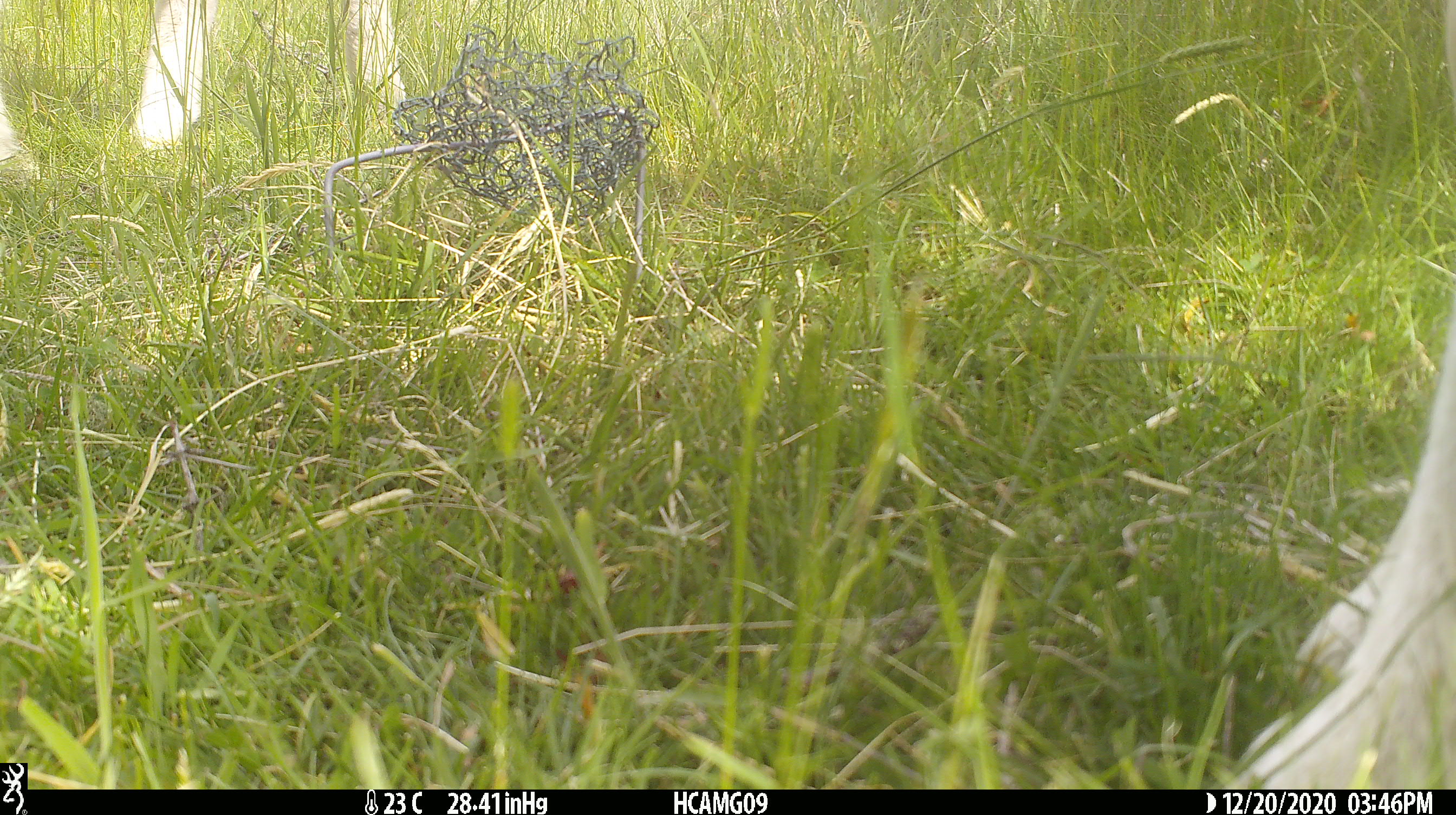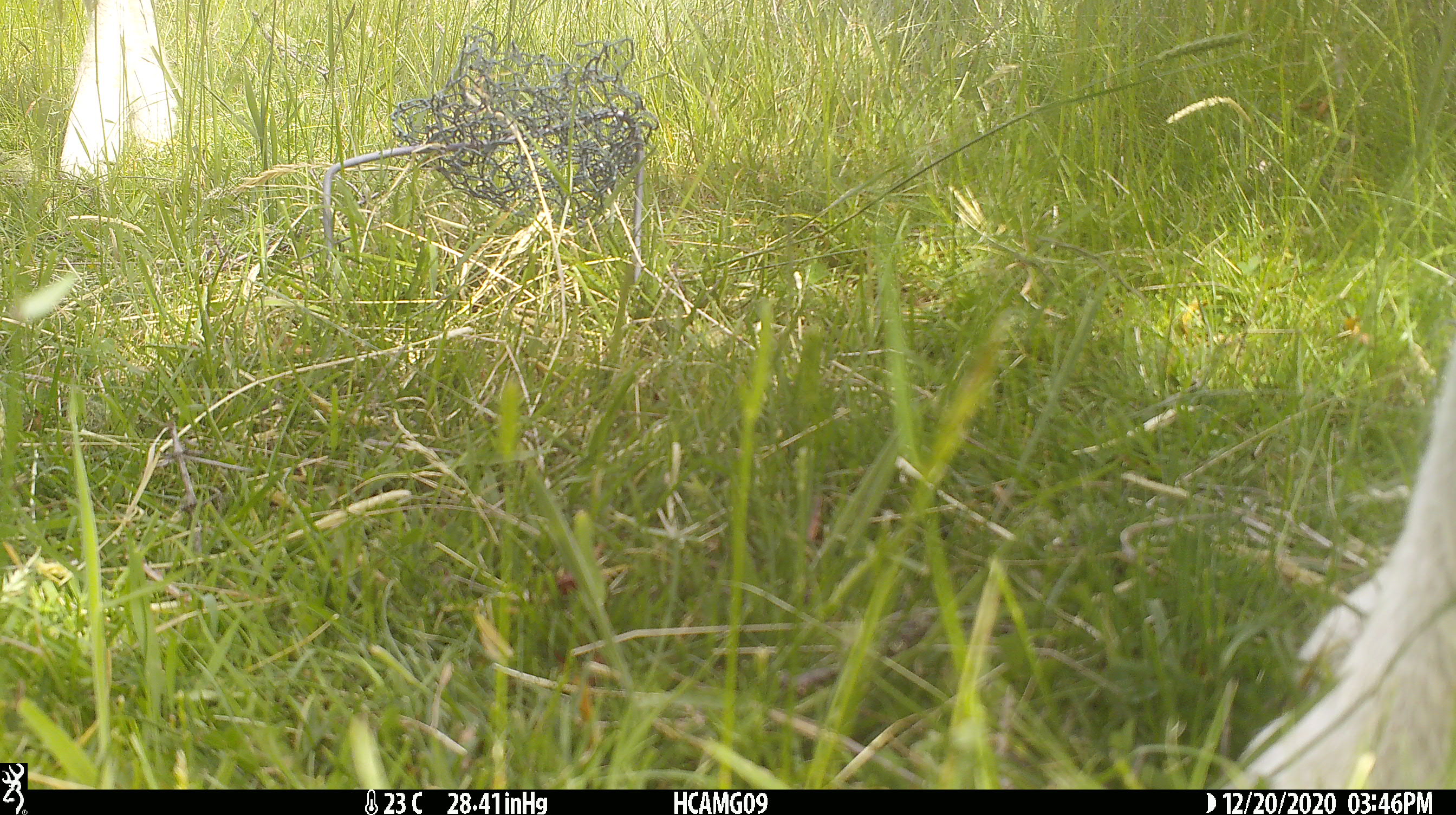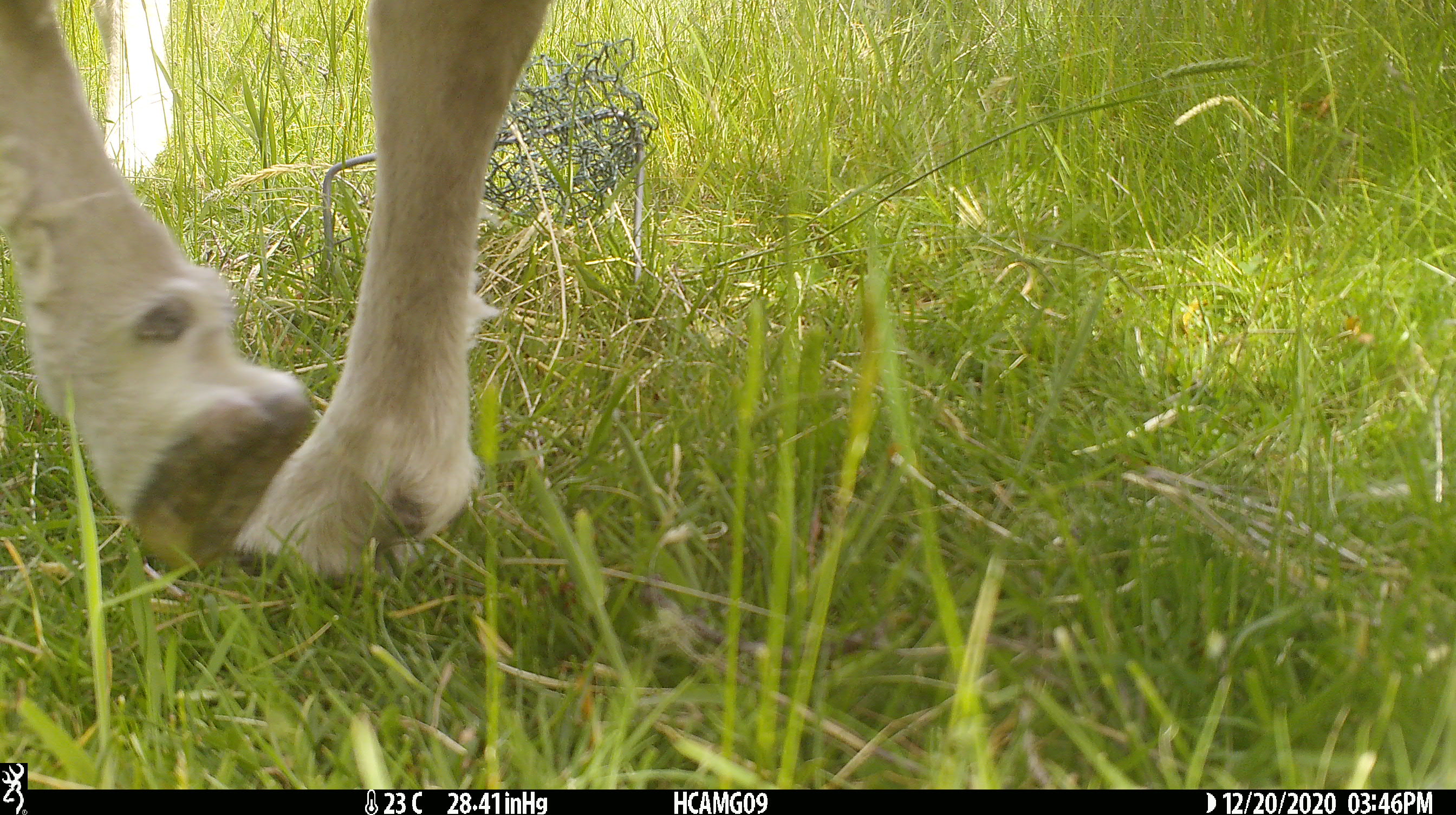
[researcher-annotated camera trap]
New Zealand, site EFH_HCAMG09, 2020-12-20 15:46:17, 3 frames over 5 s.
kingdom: Animalia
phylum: Chordata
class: Mammalia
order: Artiodactyla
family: Bovidae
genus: Ovis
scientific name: Ovis aries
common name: domestic sheep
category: sheep